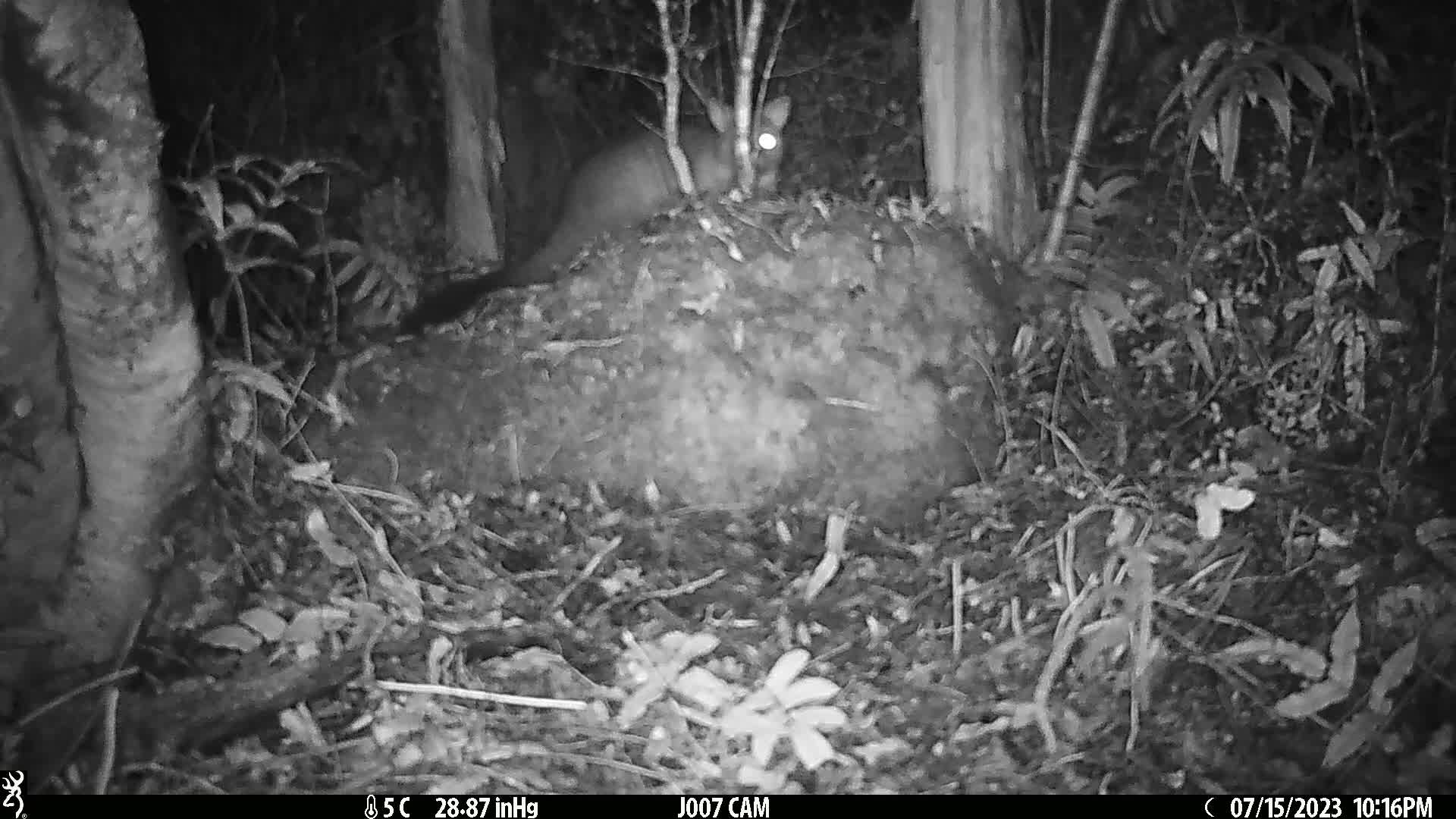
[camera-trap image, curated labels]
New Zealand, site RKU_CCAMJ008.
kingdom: Animalia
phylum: Chordata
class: Mammalia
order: Diprotodontia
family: Phalangeridae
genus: Trichosurus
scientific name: Trichosurus vulpecula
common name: common brushtail possum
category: possum